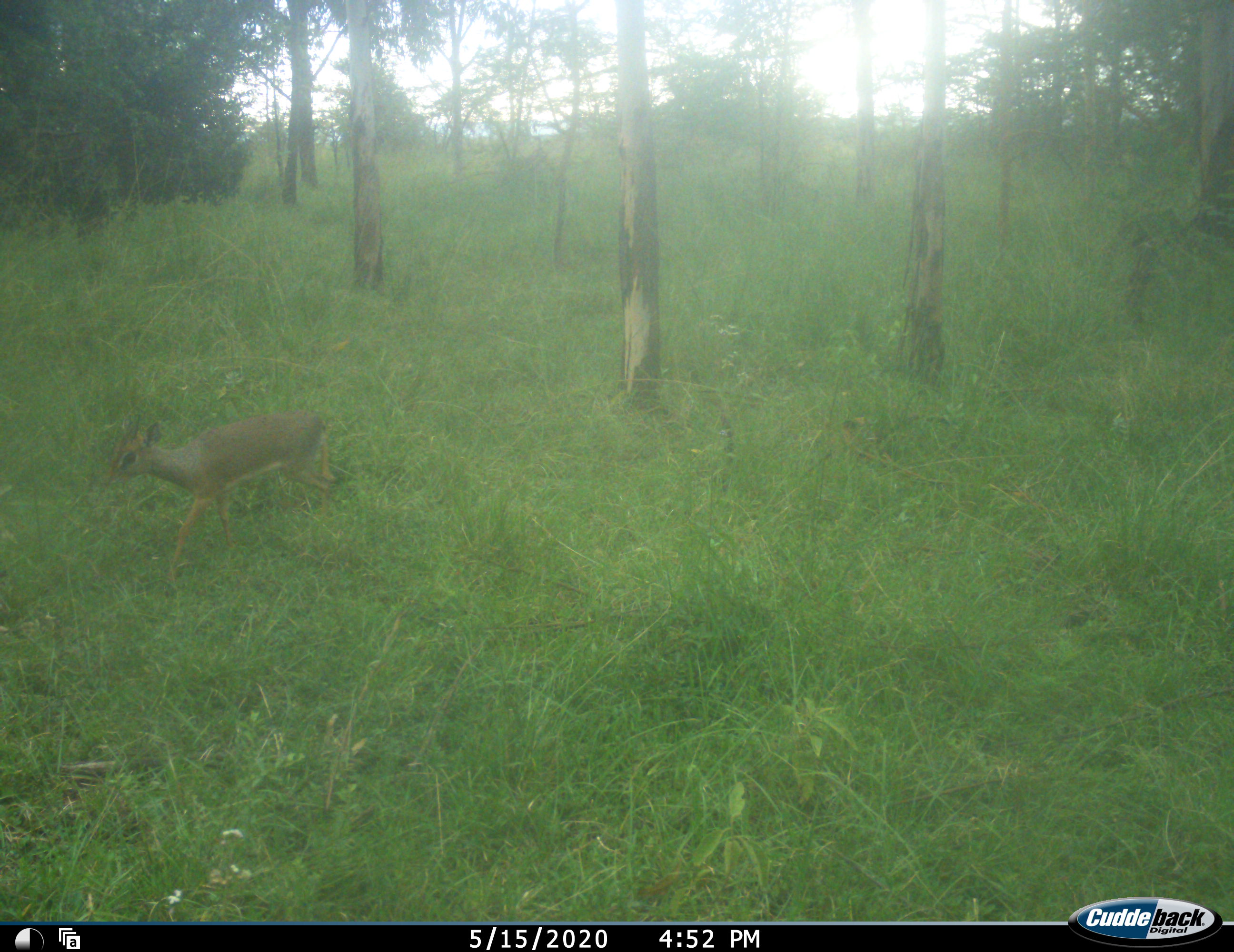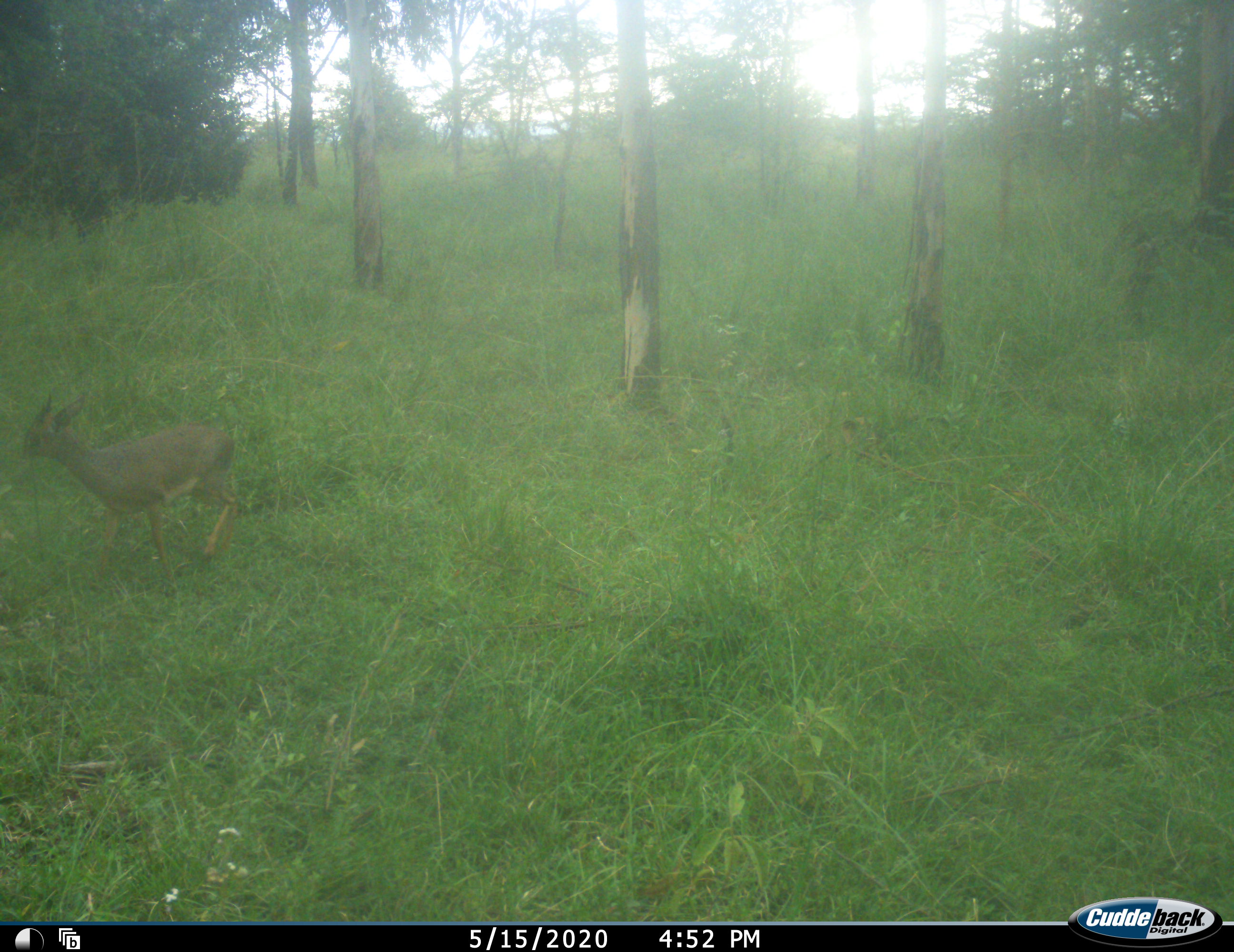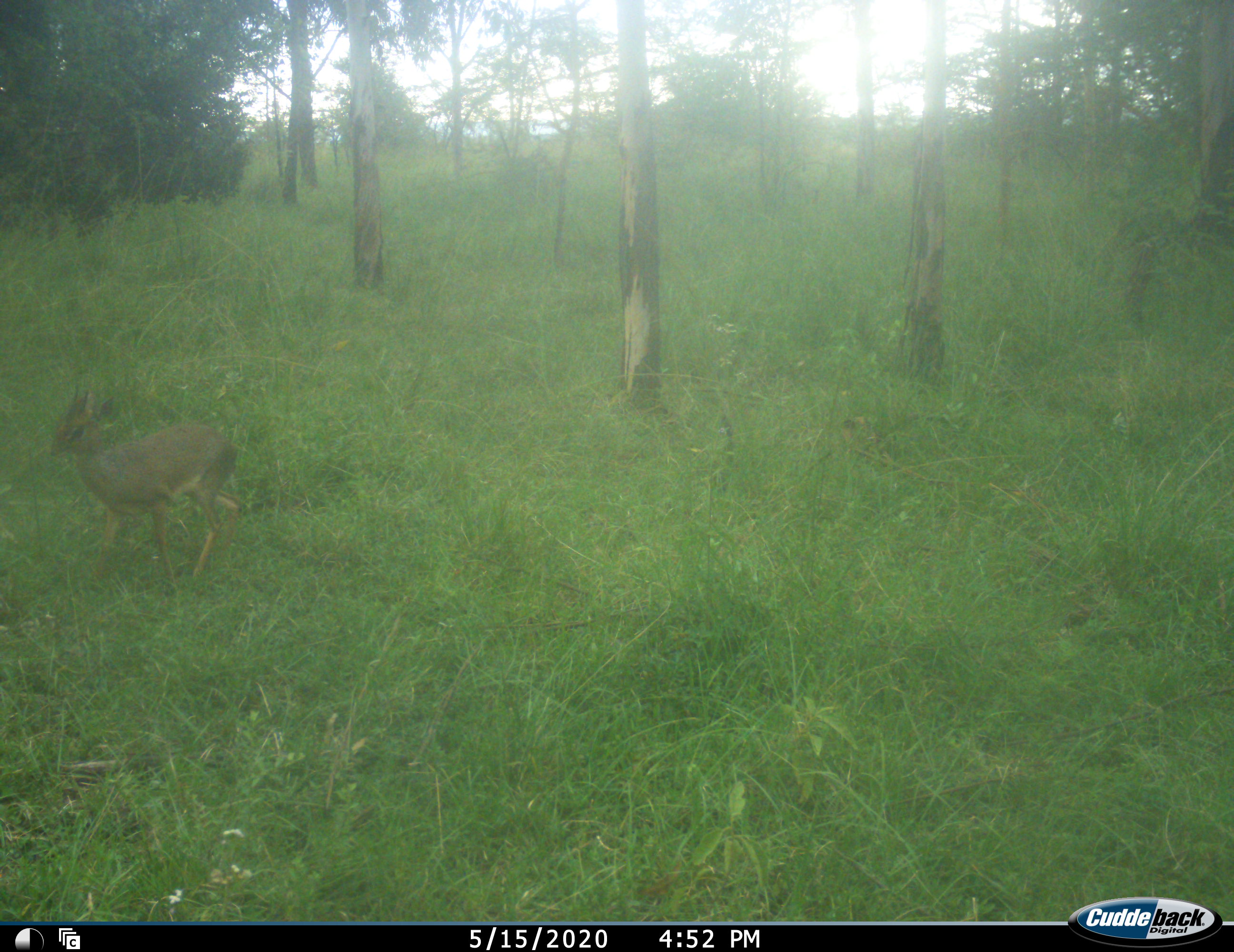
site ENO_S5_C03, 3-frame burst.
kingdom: Animalia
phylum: Chordata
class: Mammalia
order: Artiodactyla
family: Bovidae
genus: Madoqua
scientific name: Madoqua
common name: dik-dik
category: dikdik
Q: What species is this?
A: Dikdik (dik-dik) (Madoqua).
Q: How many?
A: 1.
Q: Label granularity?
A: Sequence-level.